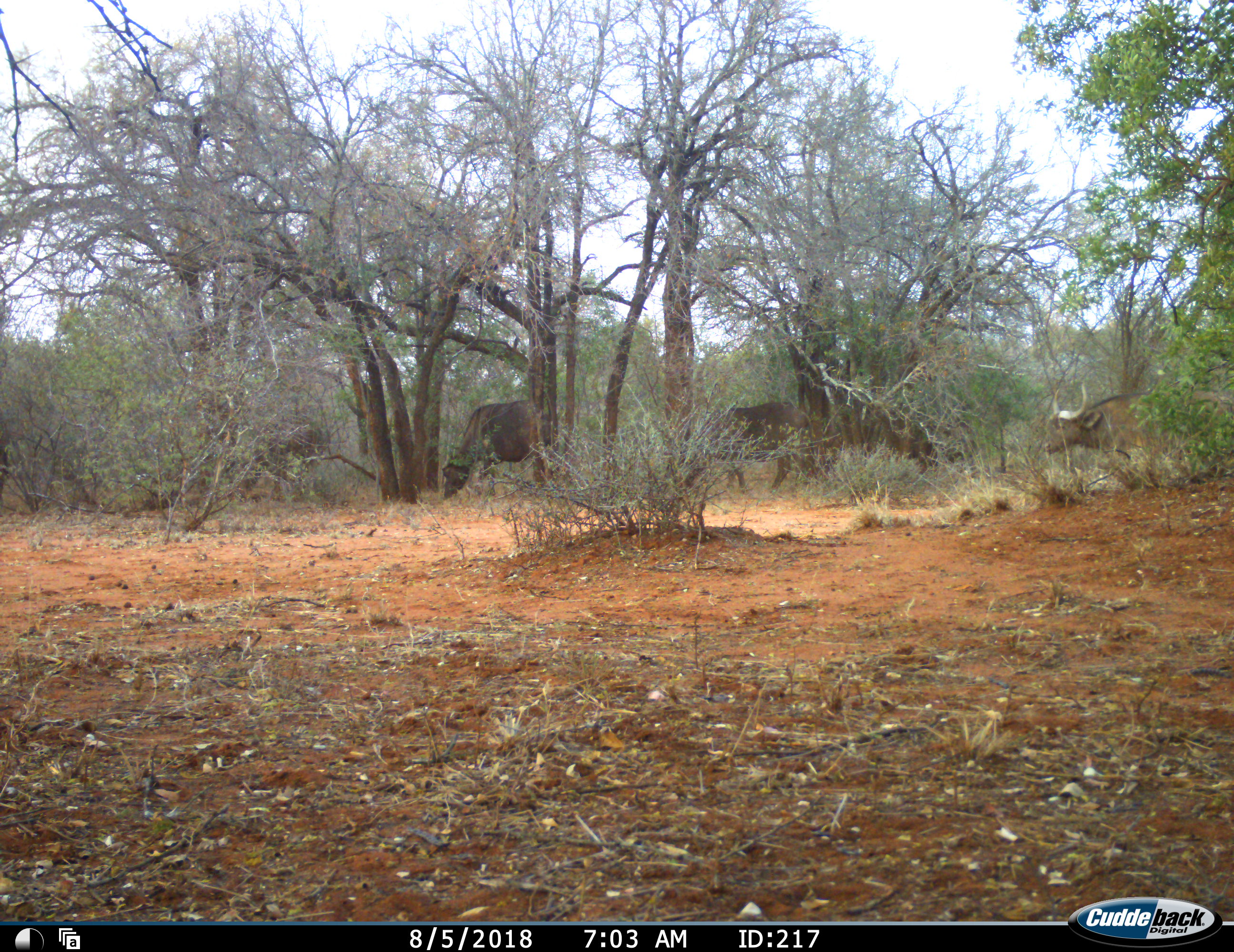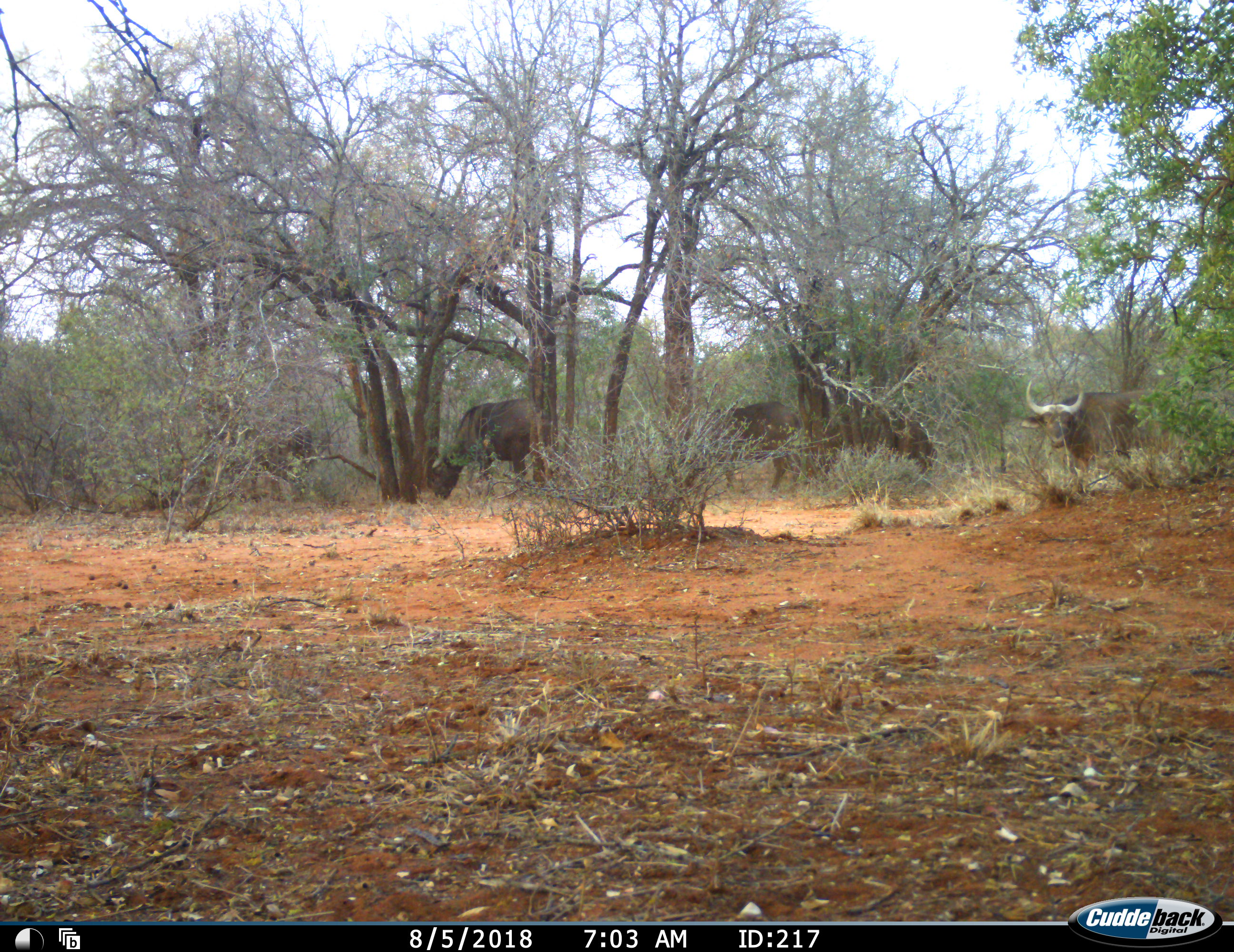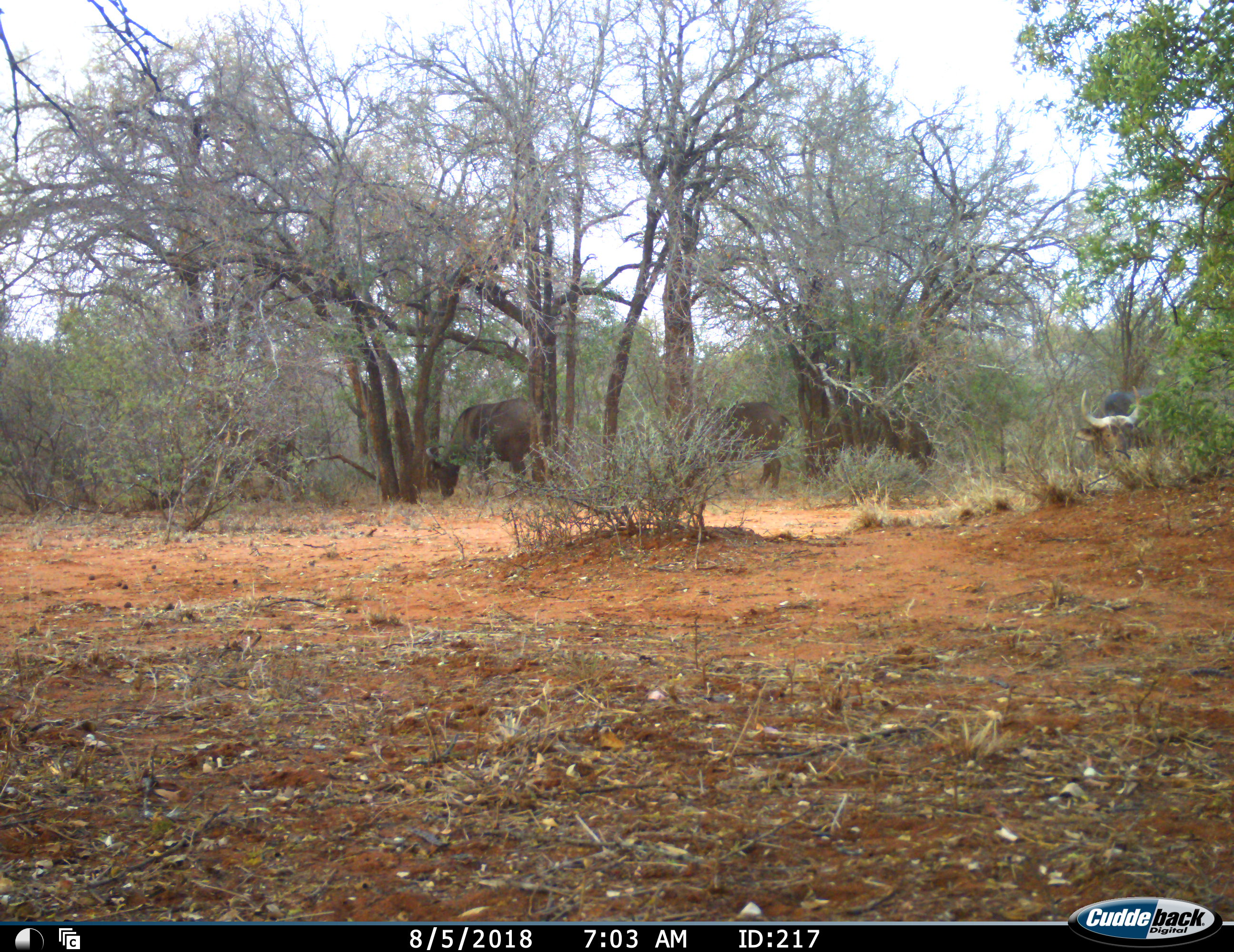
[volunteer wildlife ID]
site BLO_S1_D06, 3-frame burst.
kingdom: Animalia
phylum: Chordata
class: Mammalia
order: Artiodactyla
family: Bovidae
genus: Syncerus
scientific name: Syncerus caffer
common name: african buffalo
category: buffalo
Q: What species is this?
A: Buffalo (african buffalo) (Syncerus caffer).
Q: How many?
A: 5.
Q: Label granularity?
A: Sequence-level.